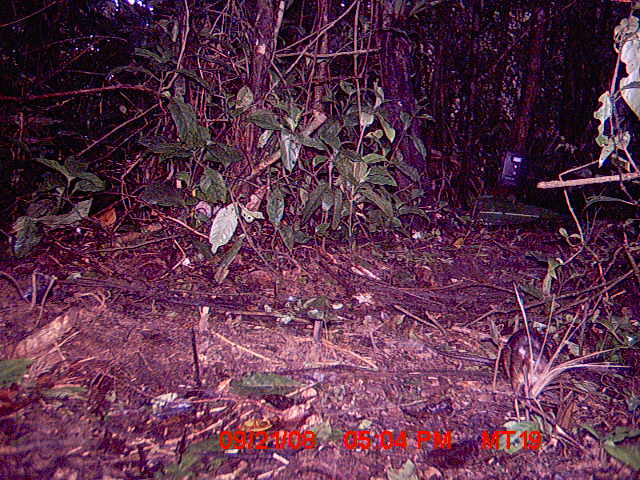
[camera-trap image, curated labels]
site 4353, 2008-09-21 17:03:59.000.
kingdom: Animalia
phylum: Chordata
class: Mammalia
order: Rodentia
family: Muridae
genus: Rattus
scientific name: Rattus rattus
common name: black rat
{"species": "Rattus rattus (black rat)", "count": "1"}